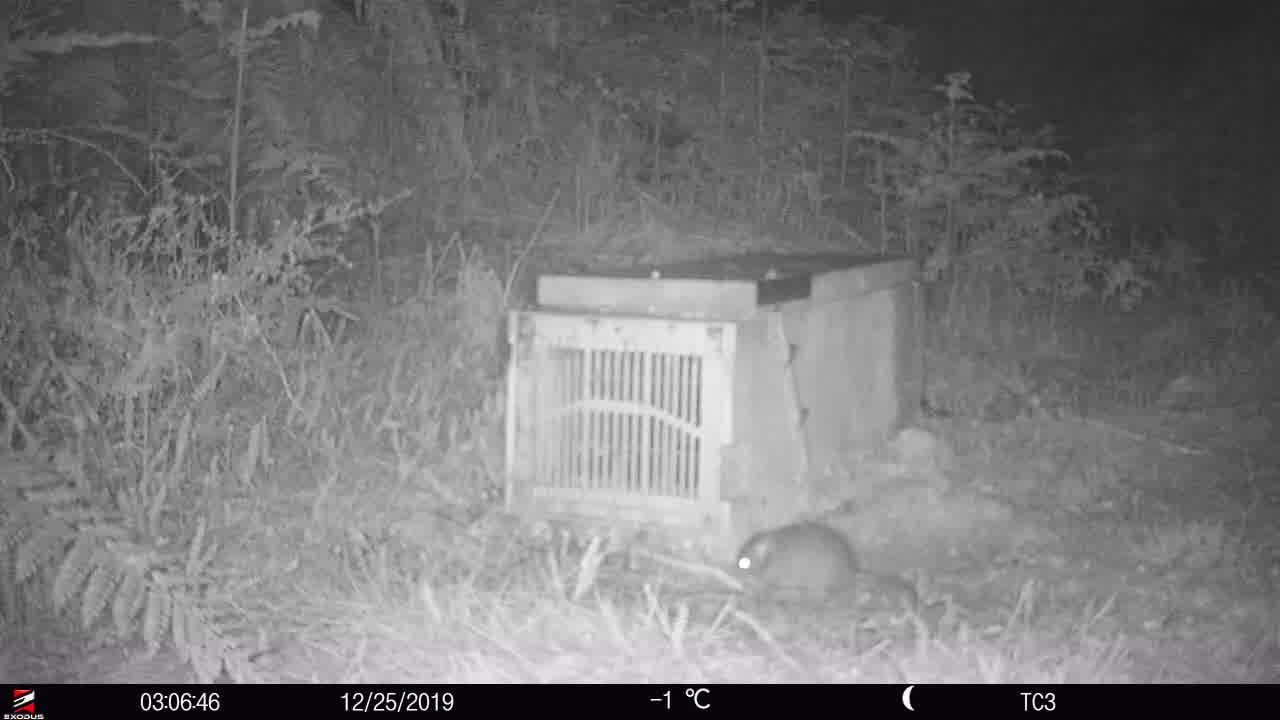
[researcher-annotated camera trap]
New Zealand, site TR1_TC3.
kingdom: Animalia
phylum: Chordata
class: Mammalia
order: Rodentia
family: Muridae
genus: Rattus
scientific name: Rattus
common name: rat